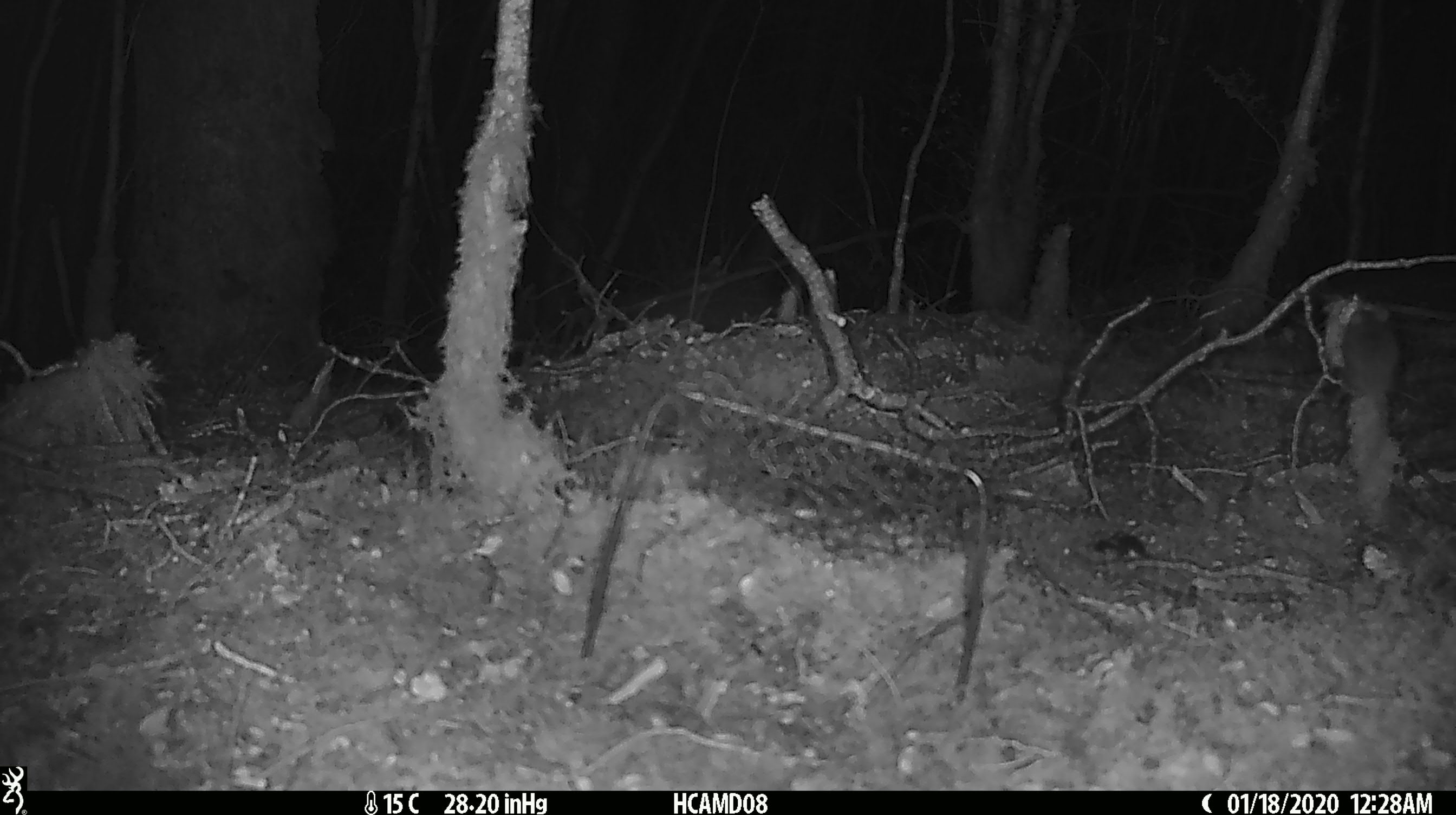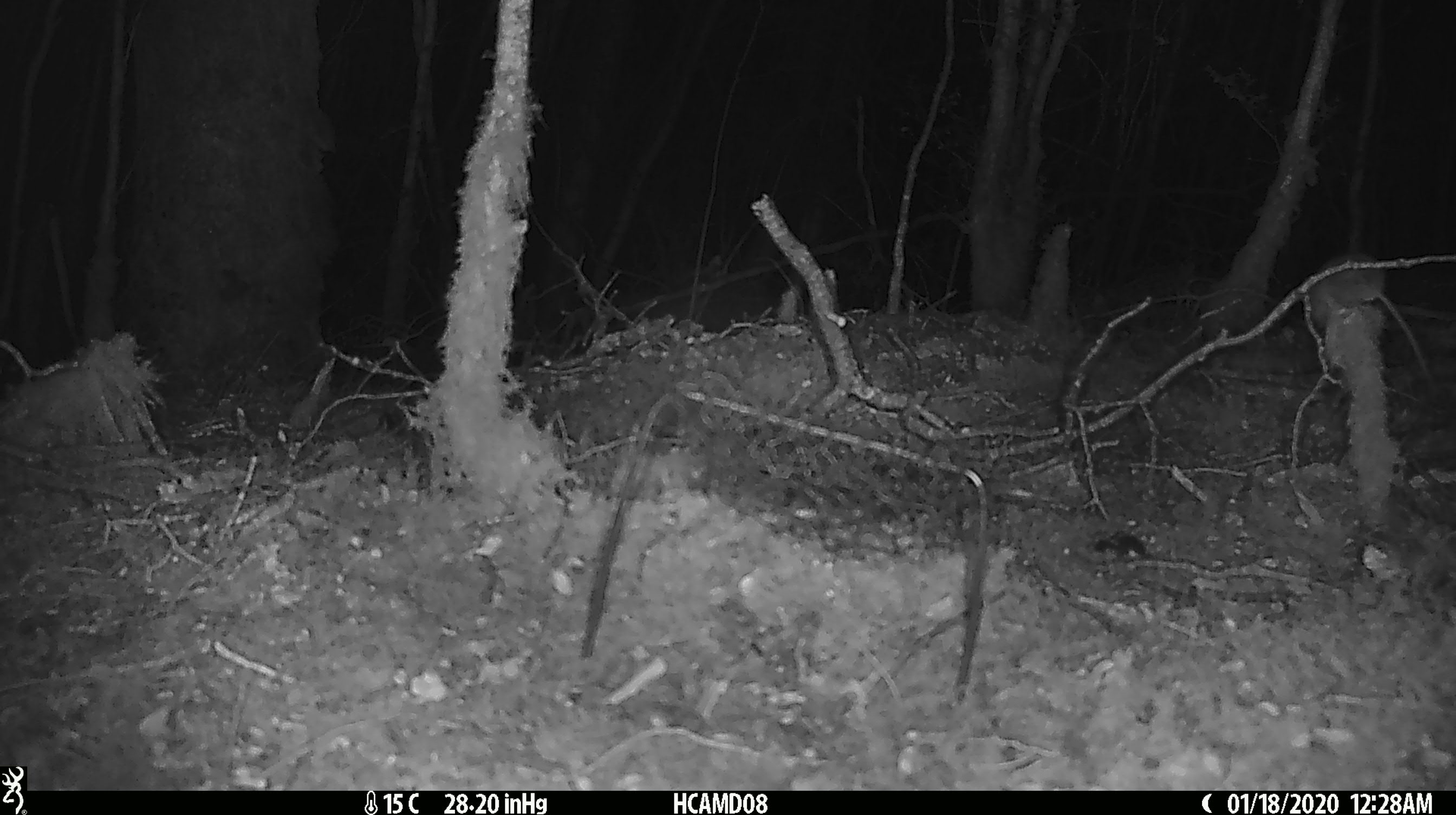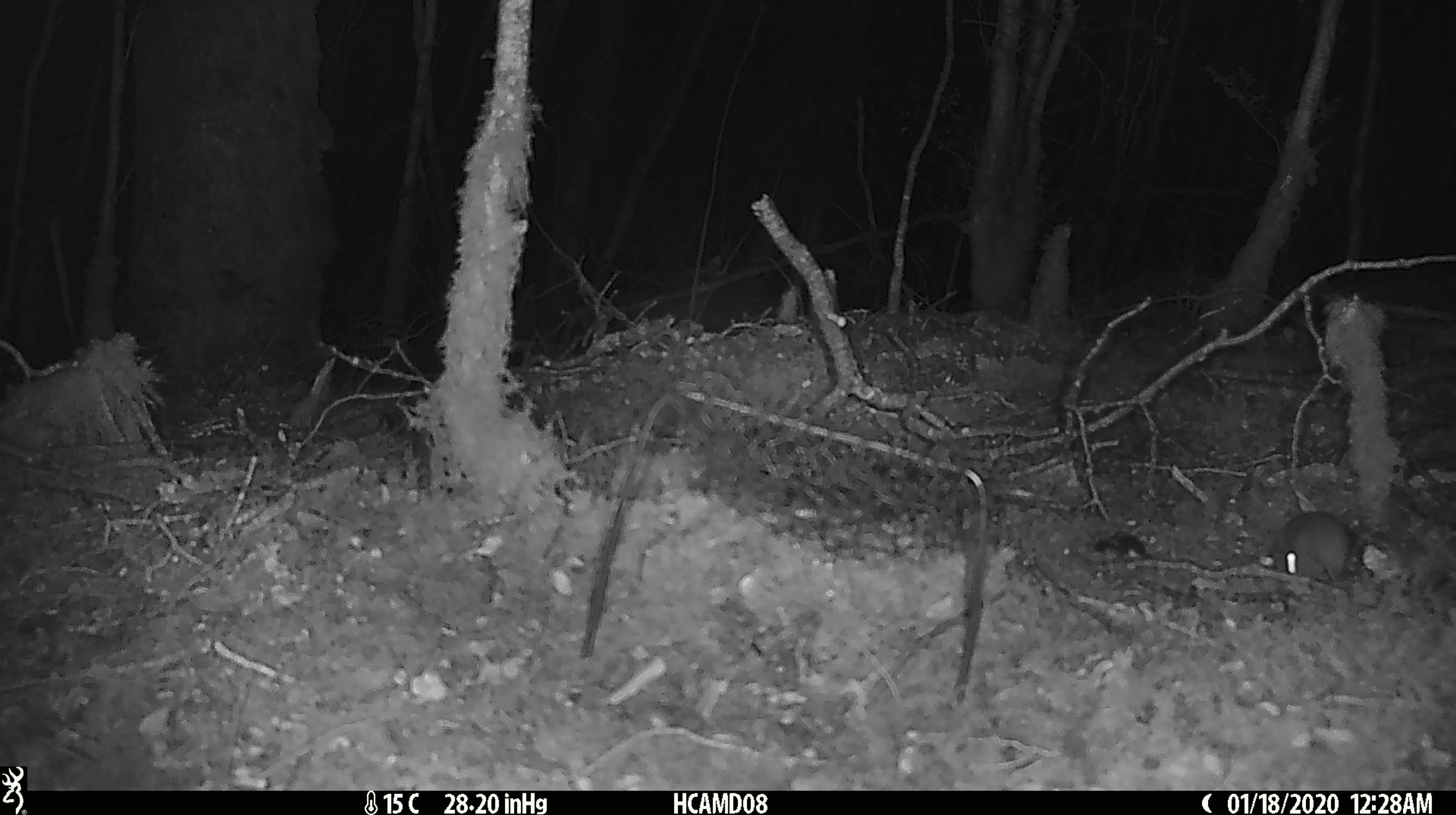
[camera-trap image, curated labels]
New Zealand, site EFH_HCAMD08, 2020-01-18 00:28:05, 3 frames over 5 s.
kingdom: Animalia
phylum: Chordata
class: Mammalia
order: Rodentia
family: Muridae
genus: Mus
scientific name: Mus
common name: mouse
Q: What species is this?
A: Mouse (Mus).